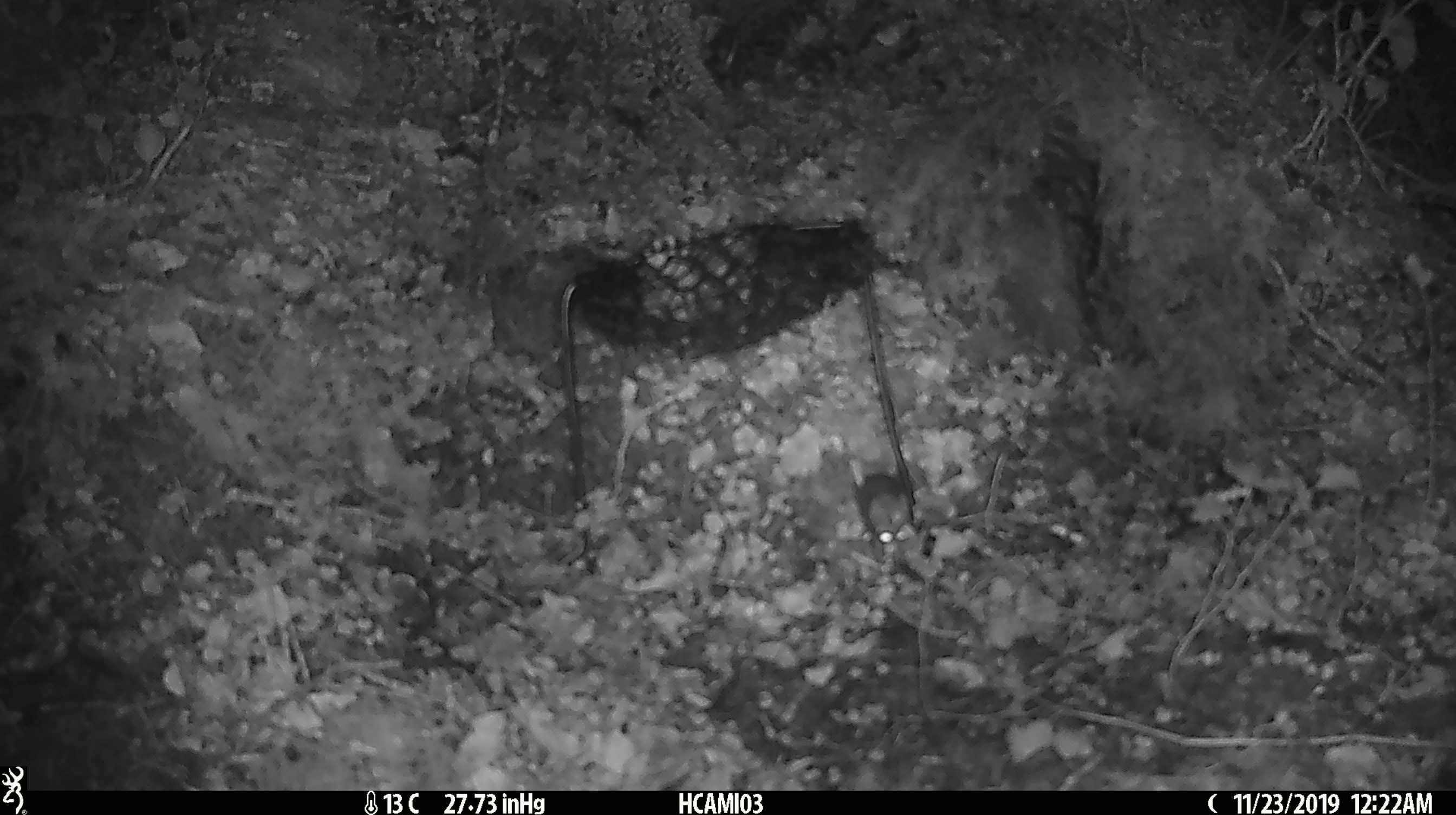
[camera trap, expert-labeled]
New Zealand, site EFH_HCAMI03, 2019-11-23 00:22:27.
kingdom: Animalia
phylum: Chordata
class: Mammalia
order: Rodentia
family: Muridae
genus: Mus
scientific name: Mus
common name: mouse